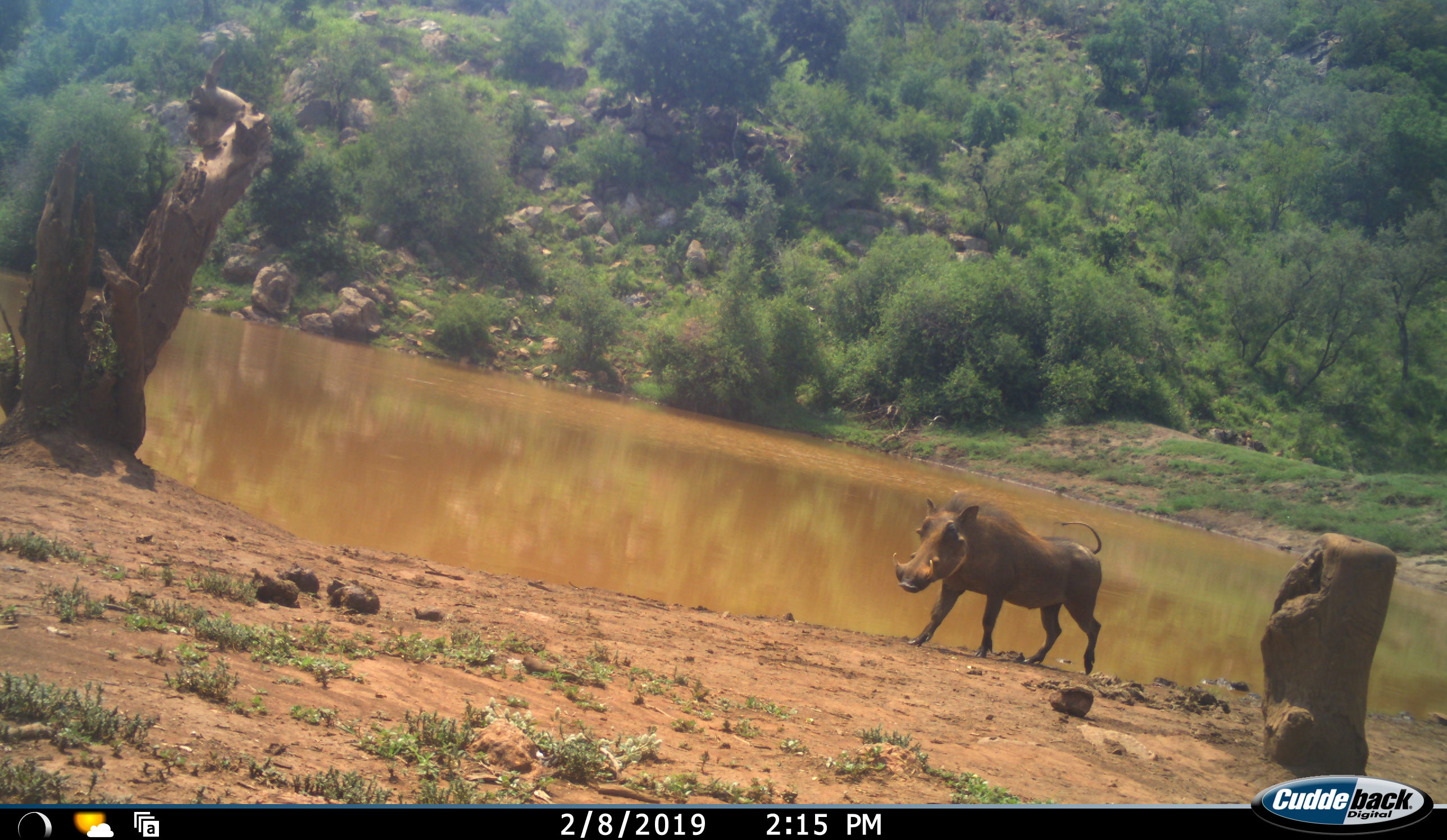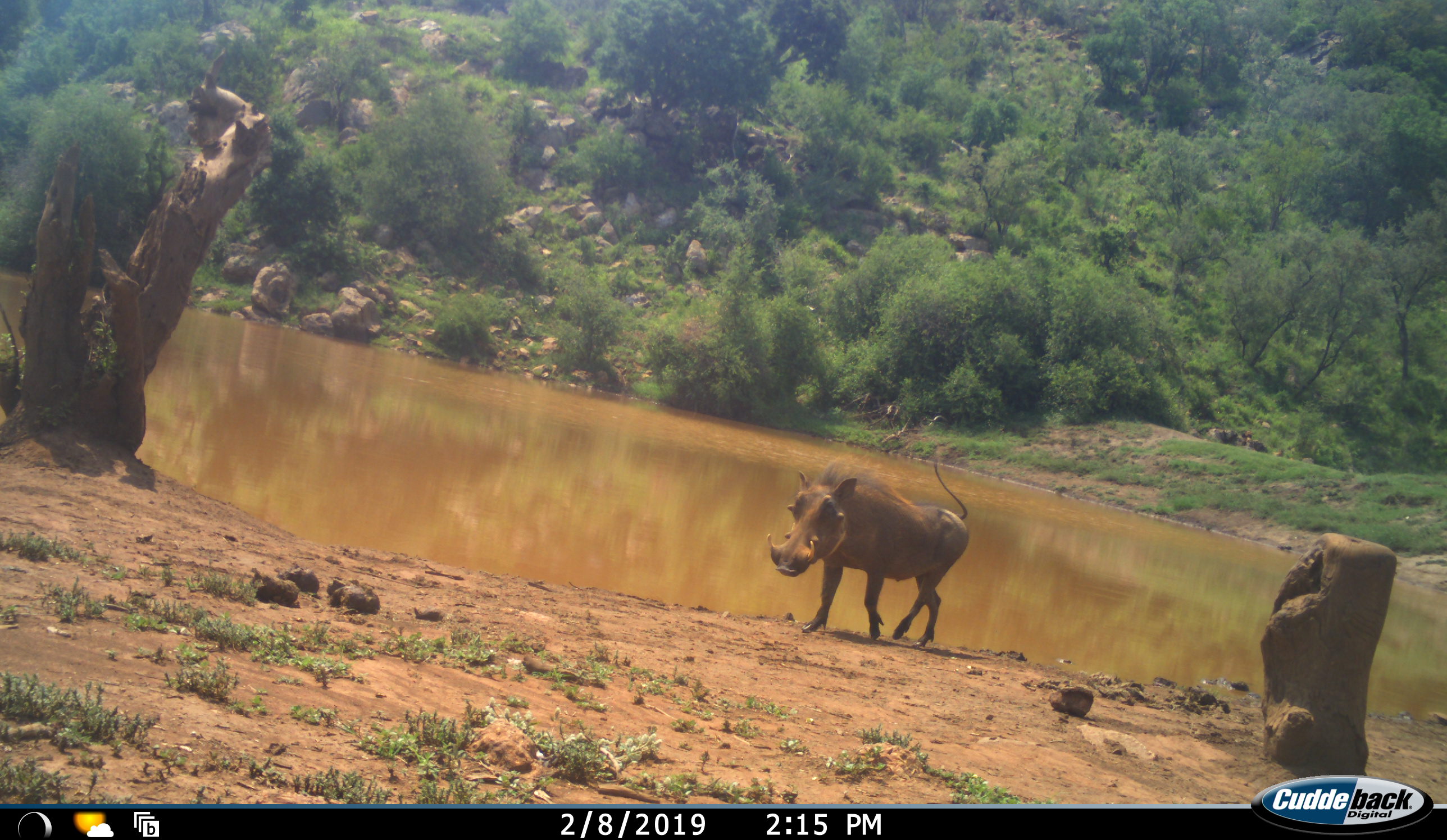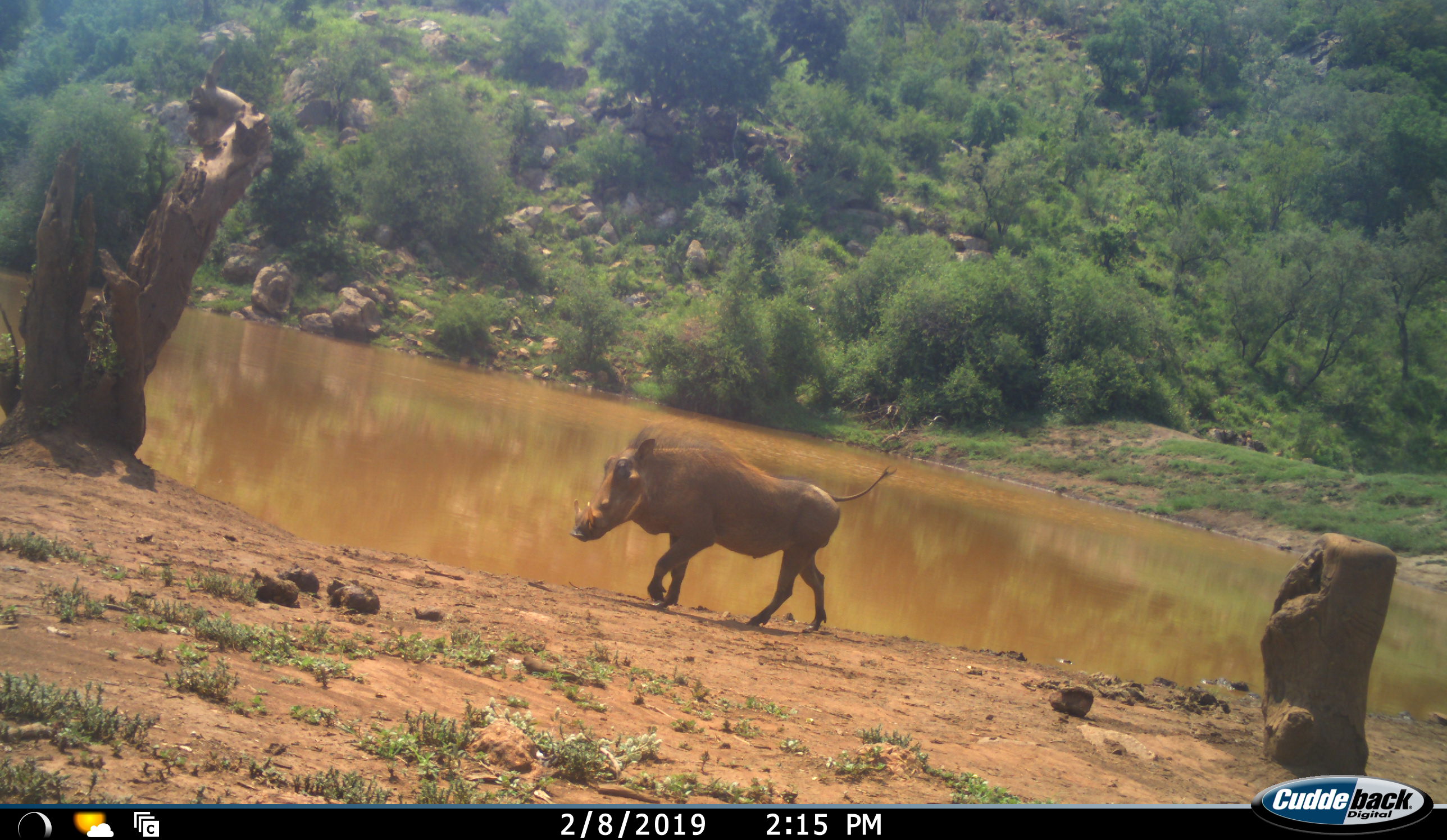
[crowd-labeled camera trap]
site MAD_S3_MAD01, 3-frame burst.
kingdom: Animalia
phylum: Chordata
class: Mammalia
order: Artiodactyla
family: Suidae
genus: Phacochoerus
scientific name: Phacochoerus africanus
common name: warthog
Warthog (Phacochoerus africanus), count 1. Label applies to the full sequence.